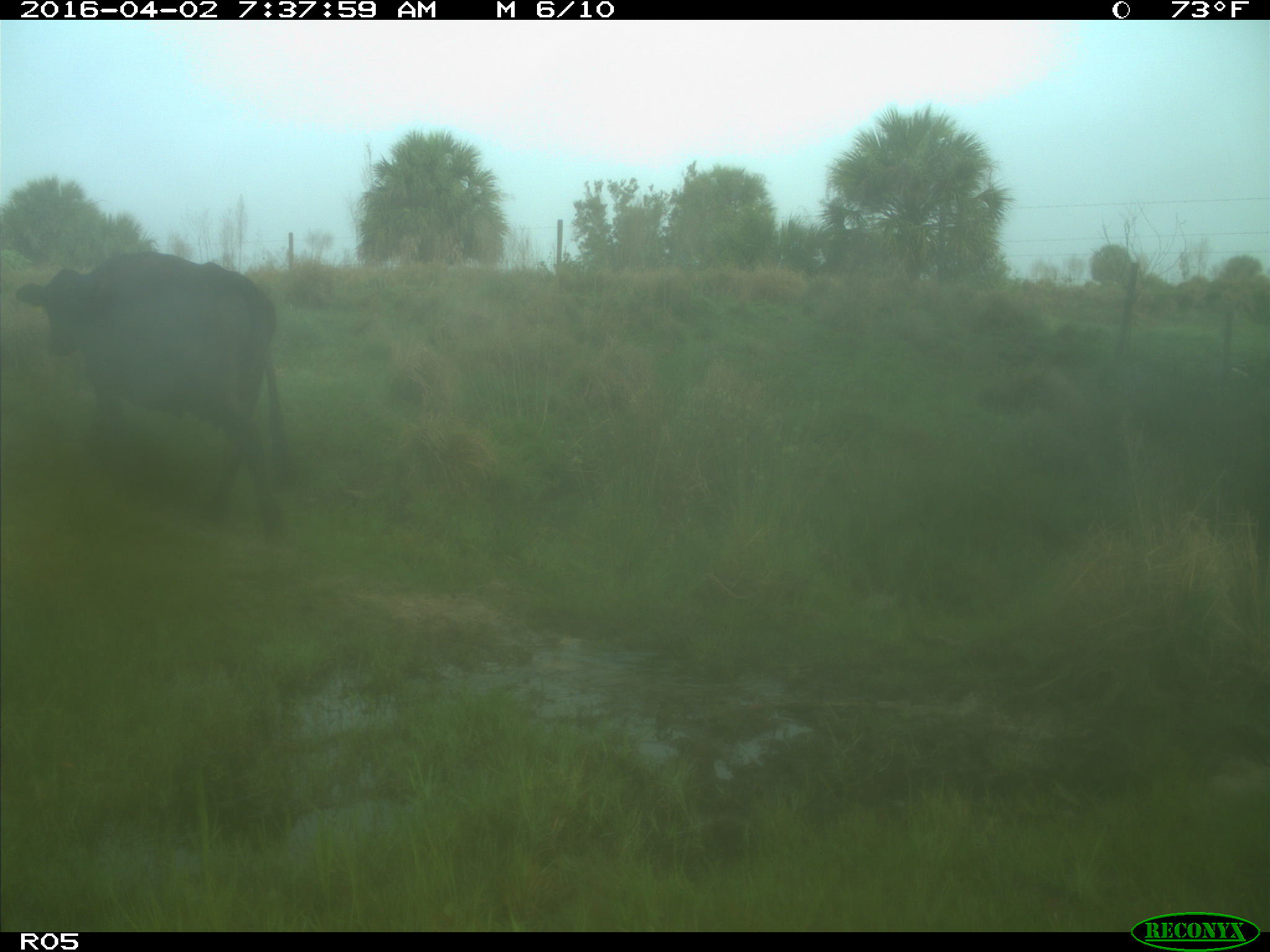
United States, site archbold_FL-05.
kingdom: Animalia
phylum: Chordata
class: Mammalia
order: Artiodactyla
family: Bovidae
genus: Bos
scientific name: Bos taurus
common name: domestic cow